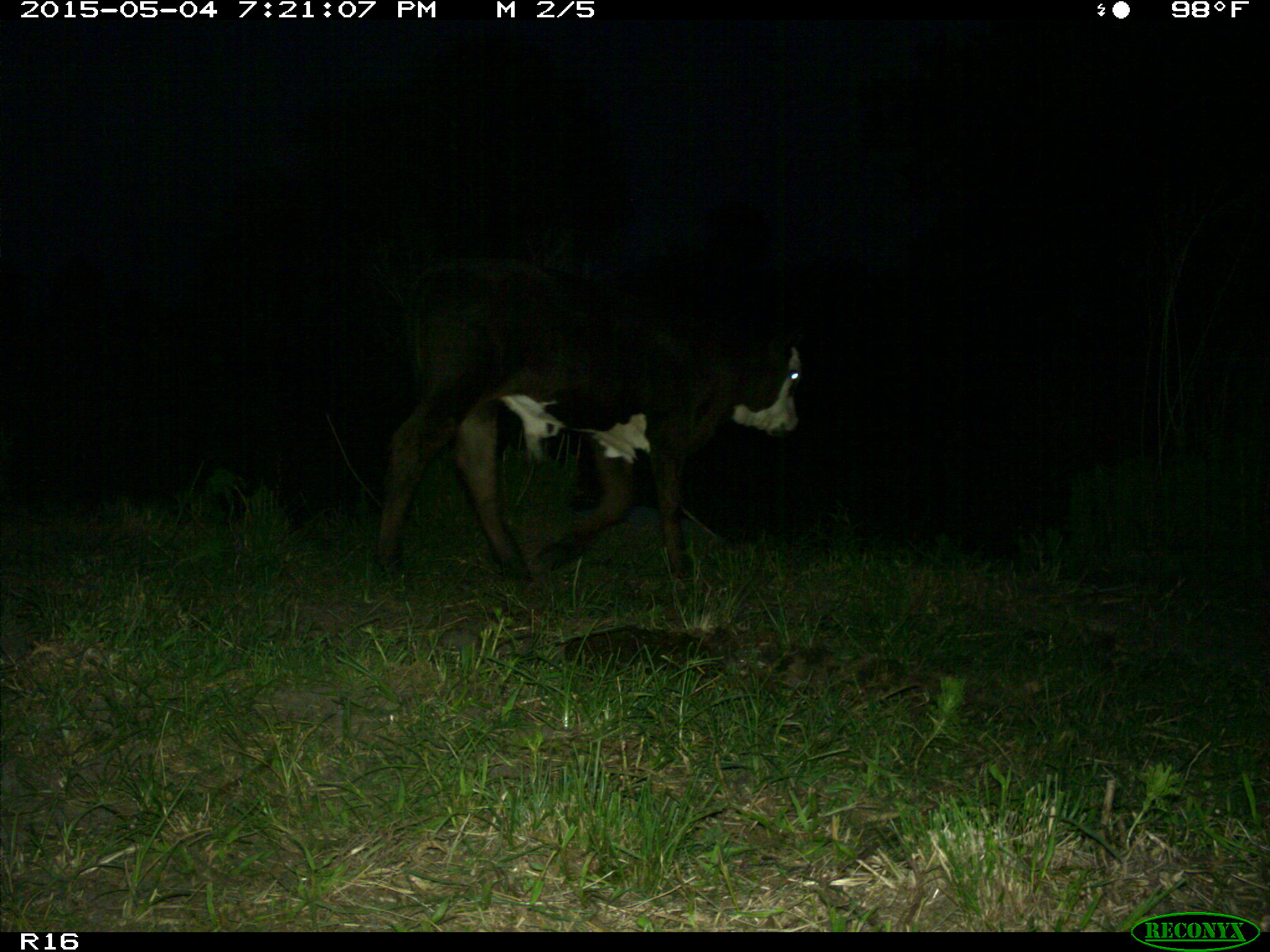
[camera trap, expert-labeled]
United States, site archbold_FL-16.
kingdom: Animalia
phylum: Chordata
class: Mammalia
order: Artiodactyla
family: Bovidae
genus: Bos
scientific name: Bos taurus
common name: domestic cow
Bos taurus (domestic cow).